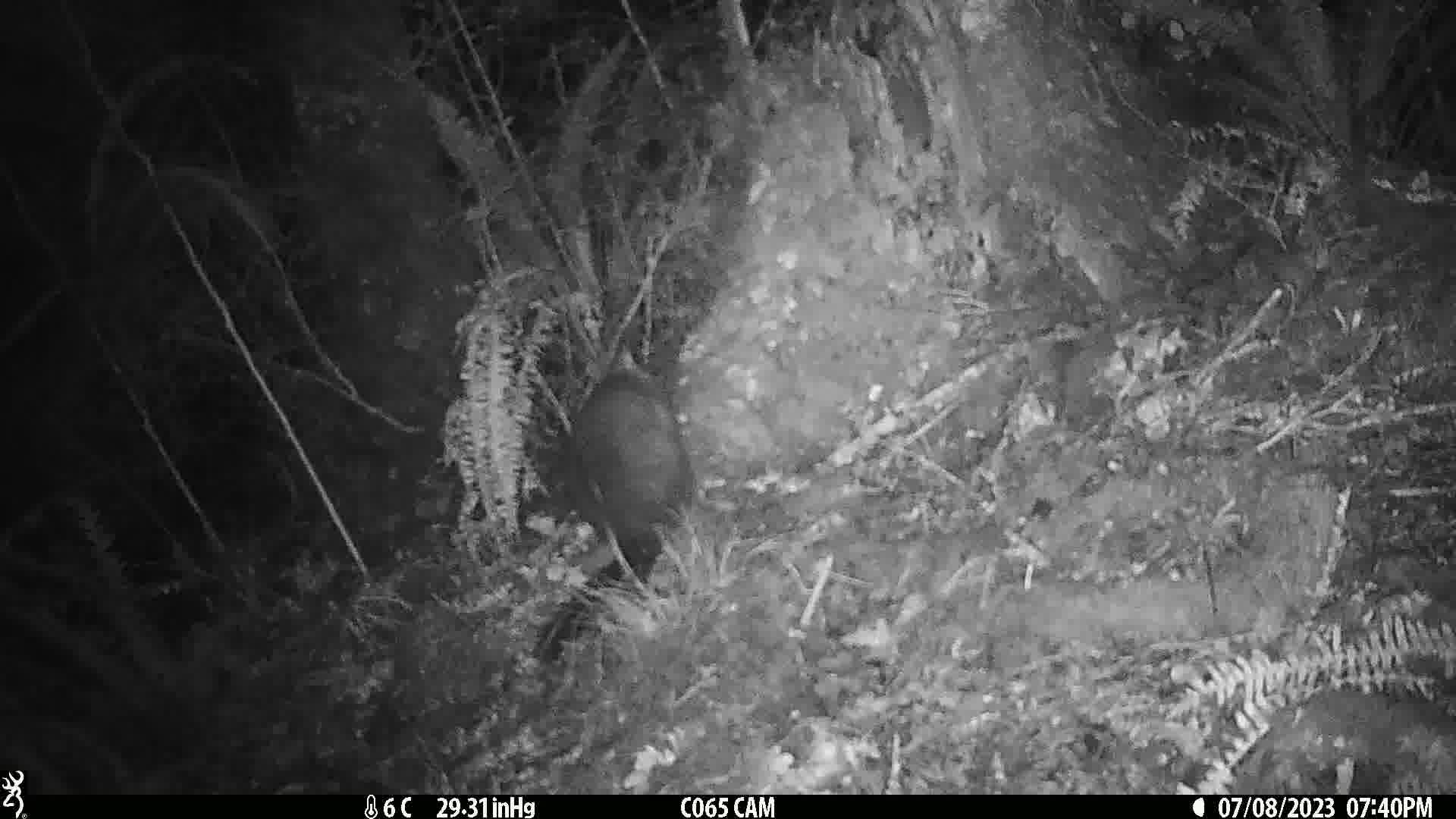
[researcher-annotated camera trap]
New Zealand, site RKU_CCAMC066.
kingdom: Animalia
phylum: Chordata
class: Mammalia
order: Diprotodontia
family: Phalangeridae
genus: Trichosurus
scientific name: Trichosurus vulpecula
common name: common brushtail possum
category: possum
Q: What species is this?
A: Possum (common brushtail possum) (Trichosurus vulpecula).